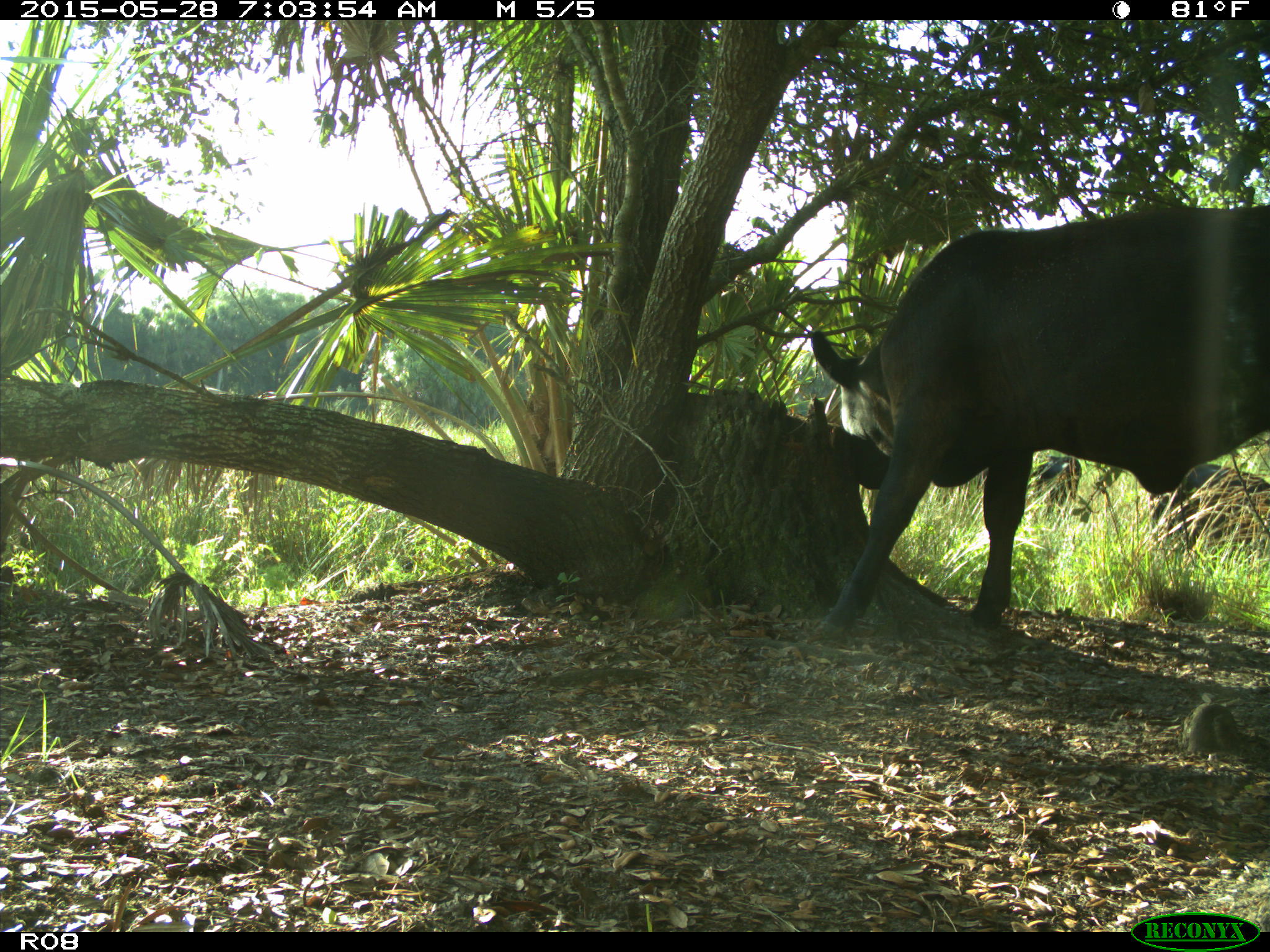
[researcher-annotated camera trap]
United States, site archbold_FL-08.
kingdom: Animalia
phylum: Chordata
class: Mammalia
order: Artiodactyla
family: Bovidae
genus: Bos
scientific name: Bos taurus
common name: domestic cow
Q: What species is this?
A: Bos taurus (domestic cow).